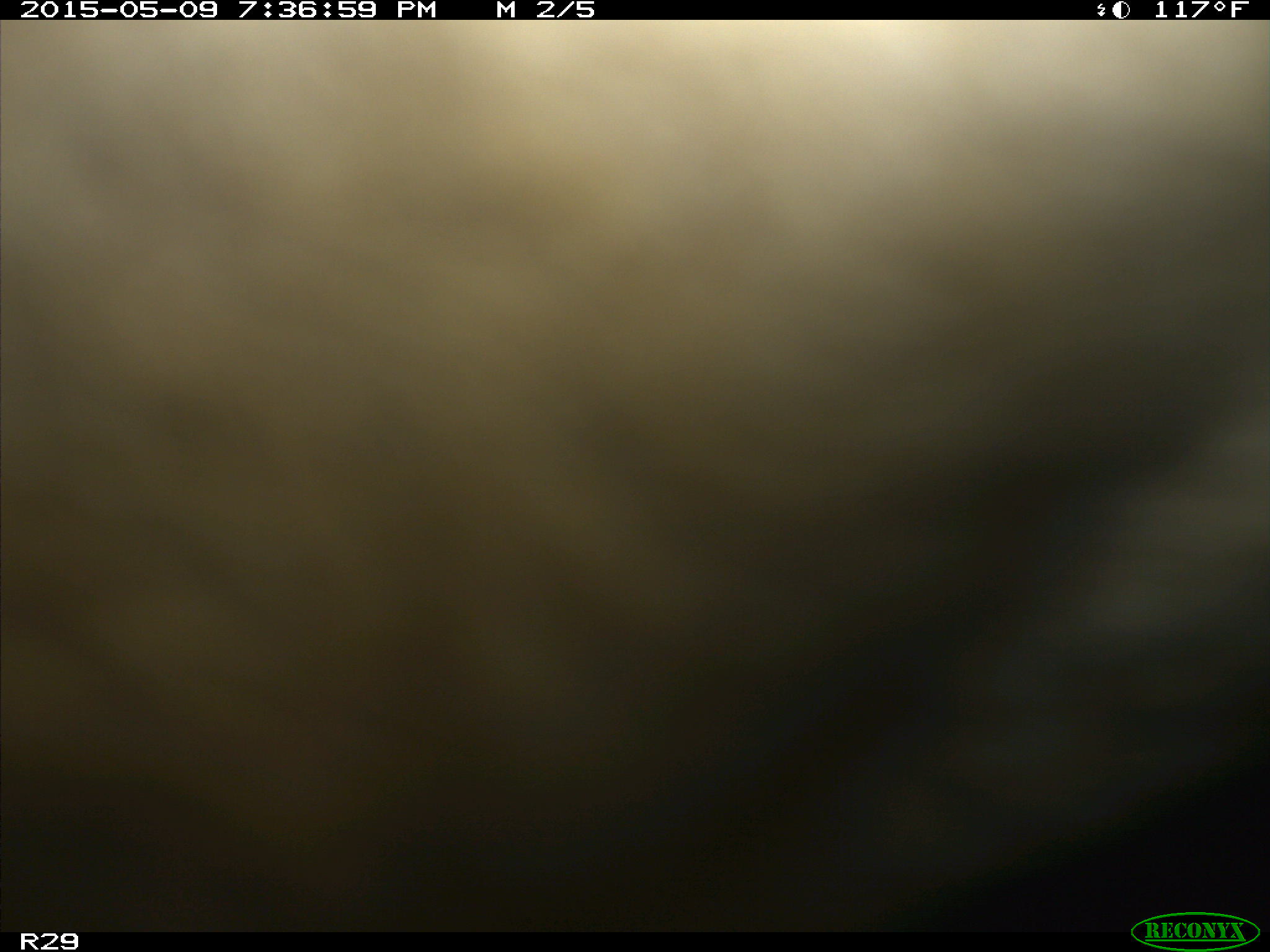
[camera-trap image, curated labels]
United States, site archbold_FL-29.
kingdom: Animalia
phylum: Chordata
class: Mammalia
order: Artiodactyla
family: Bovidae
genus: Bos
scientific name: Bos taurus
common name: domestic cow